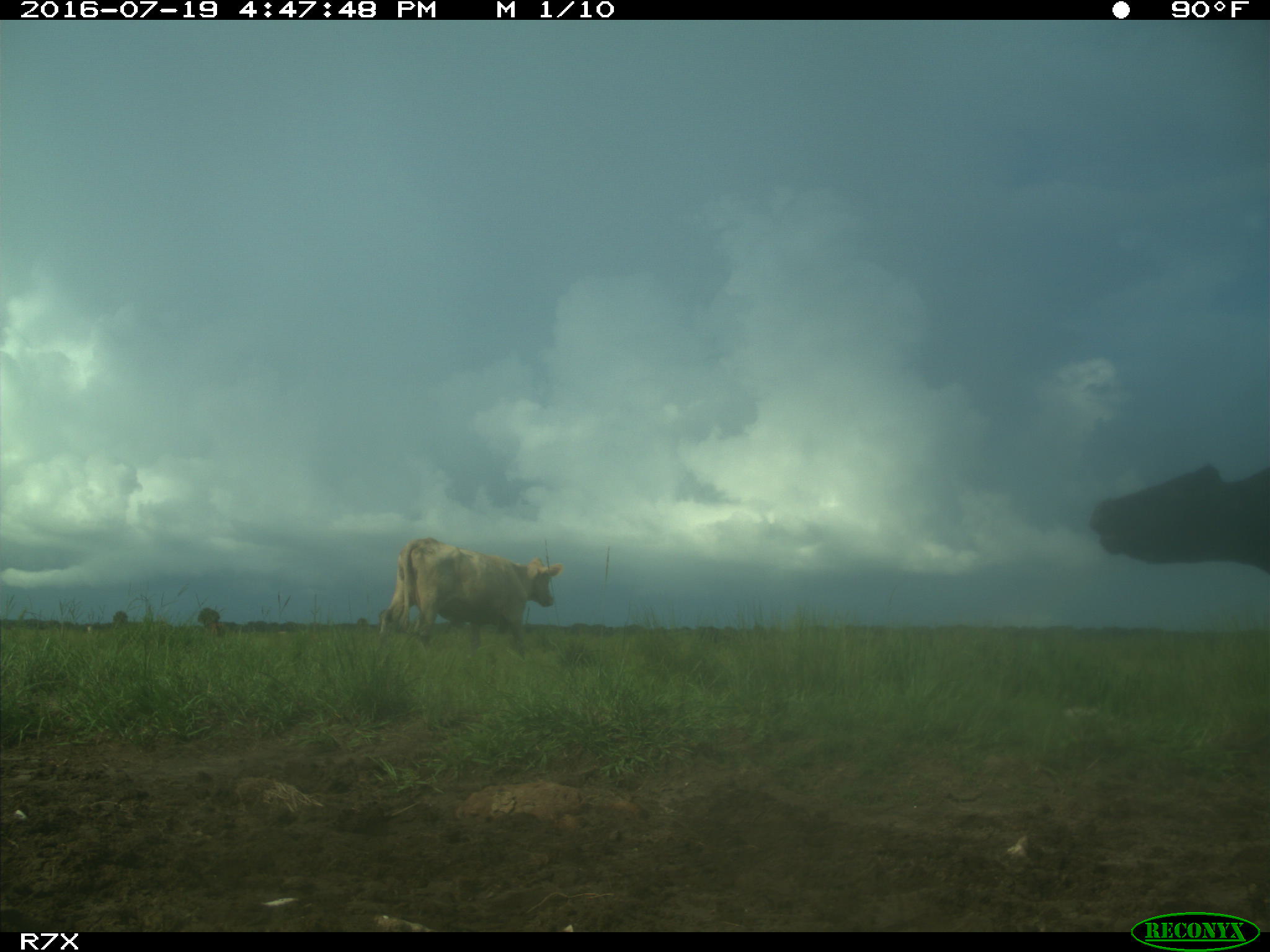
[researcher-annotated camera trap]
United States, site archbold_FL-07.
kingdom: Animalia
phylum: Chordata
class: Mammalia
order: Artiodactyla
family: Bovidae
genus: Bos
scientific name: Bos taurus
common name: domestic cow